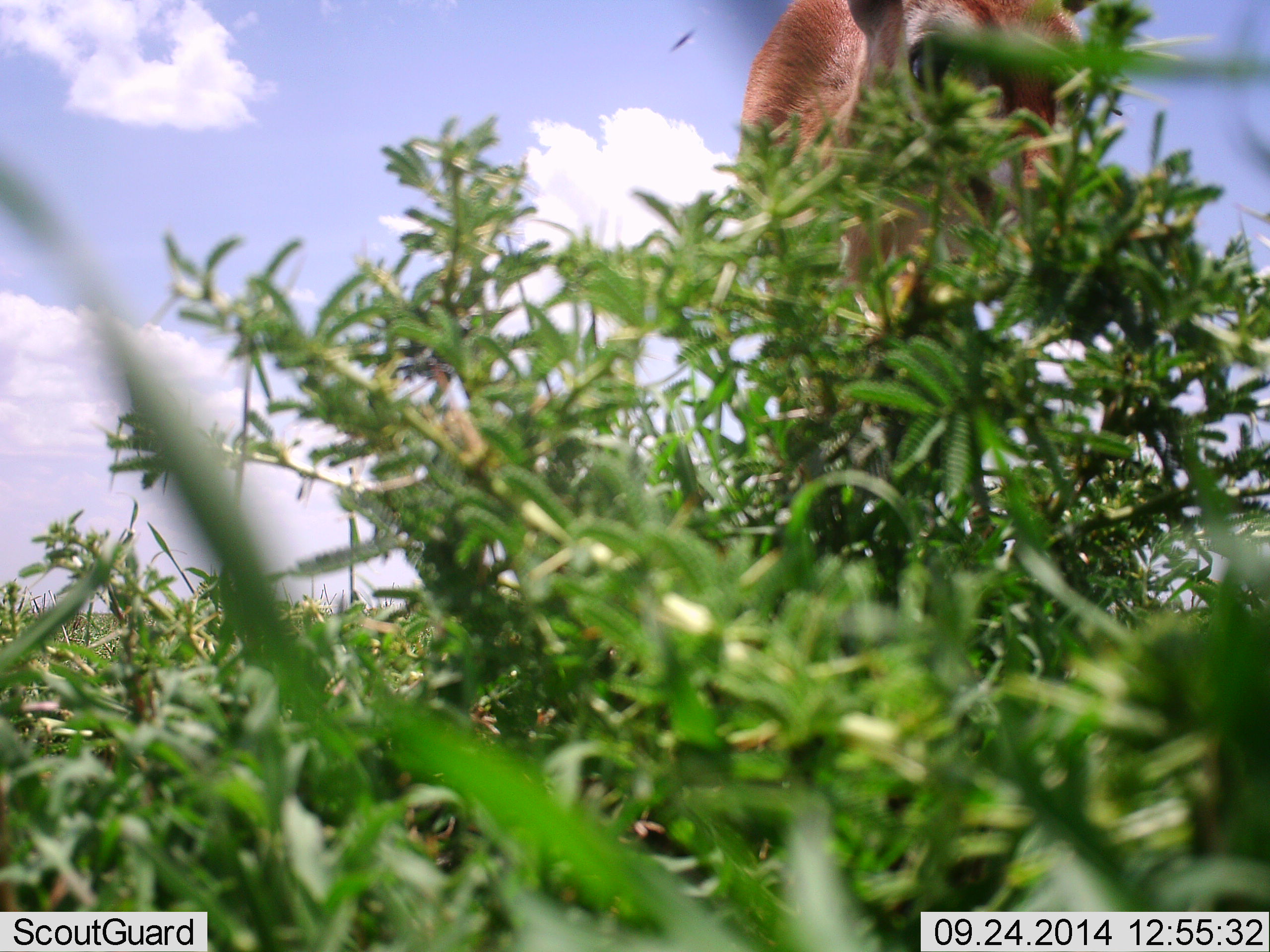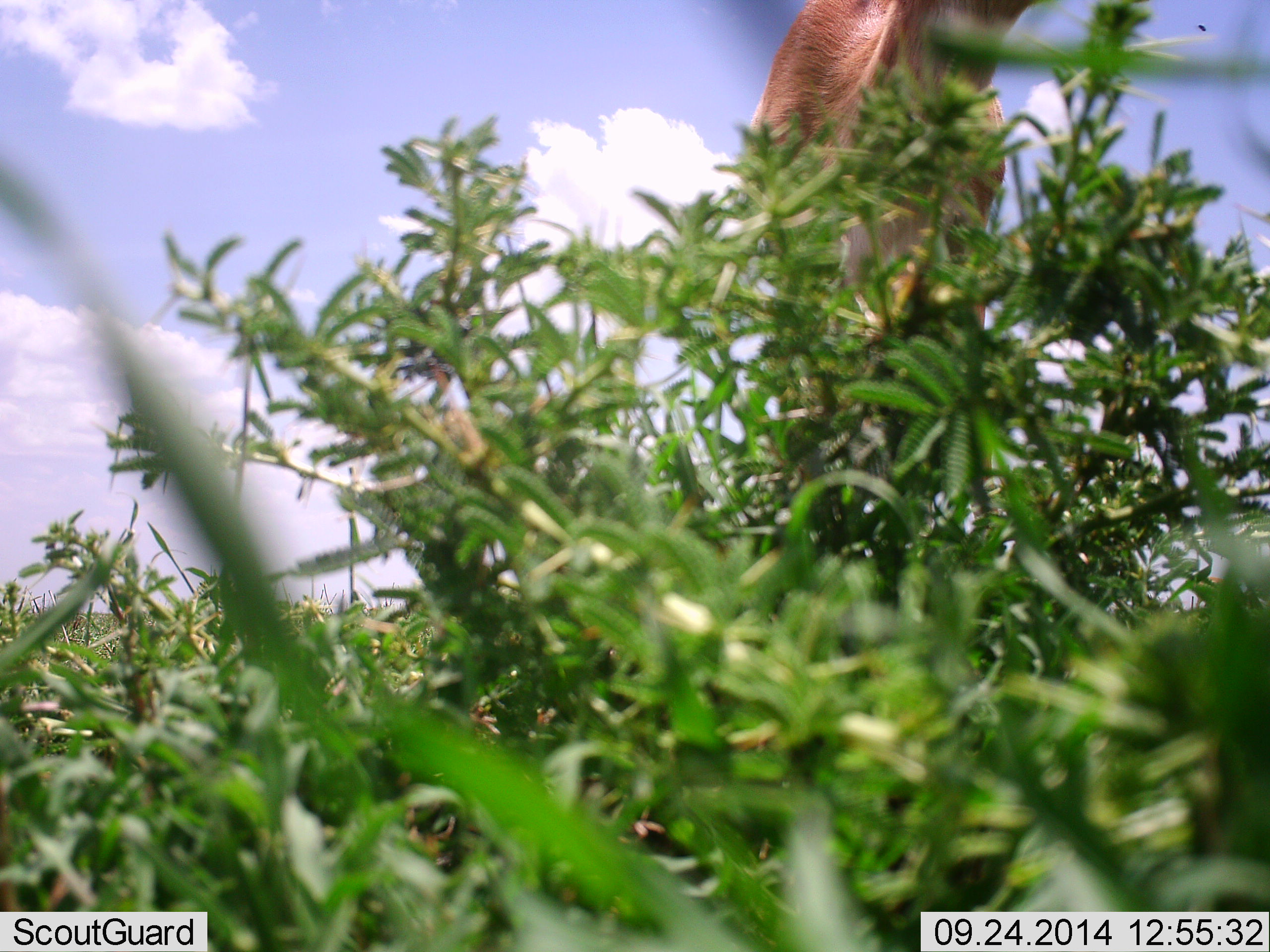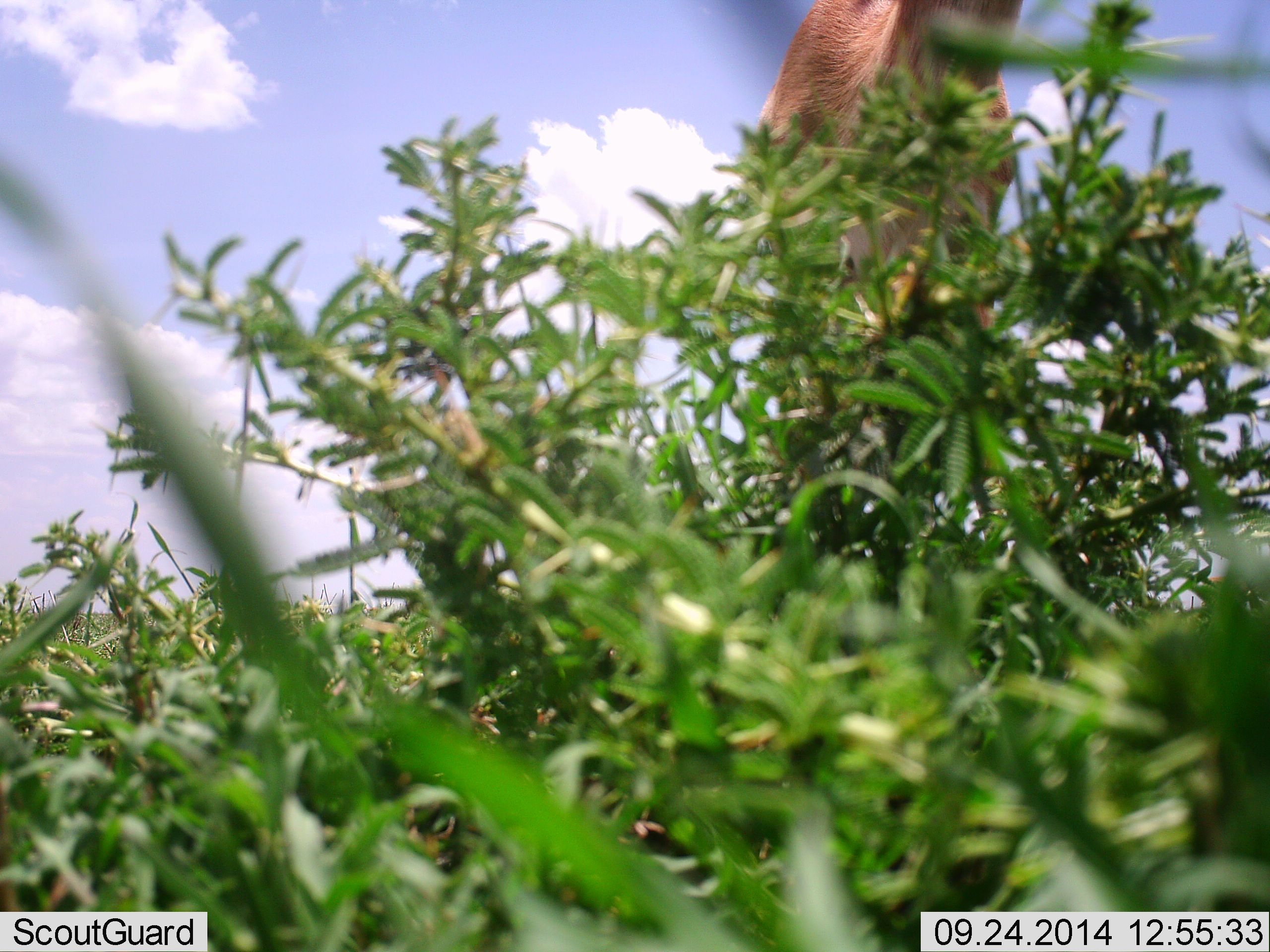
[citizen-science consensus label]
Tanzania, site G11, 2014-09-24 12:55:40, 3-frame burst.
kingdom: Animalia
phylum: Chordata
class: Mammalia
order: Artiodactyla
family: Bovidae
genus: Eudorcas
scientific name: Eudorcas thomsonii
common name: thomson's gazelle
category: gazellethomsons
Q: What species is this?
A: Gazellethomsons (thomson's gazelle) (Eudorcas thomsonii).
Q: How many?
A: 1.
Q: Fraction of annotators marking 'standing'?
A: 20%.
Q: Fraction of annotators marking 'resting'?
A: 0%.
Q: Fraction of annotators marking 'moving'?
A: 0%.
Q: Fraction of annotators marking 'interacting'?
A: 0%.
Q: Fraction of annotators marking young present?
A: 0%.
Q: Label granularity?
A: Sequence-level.